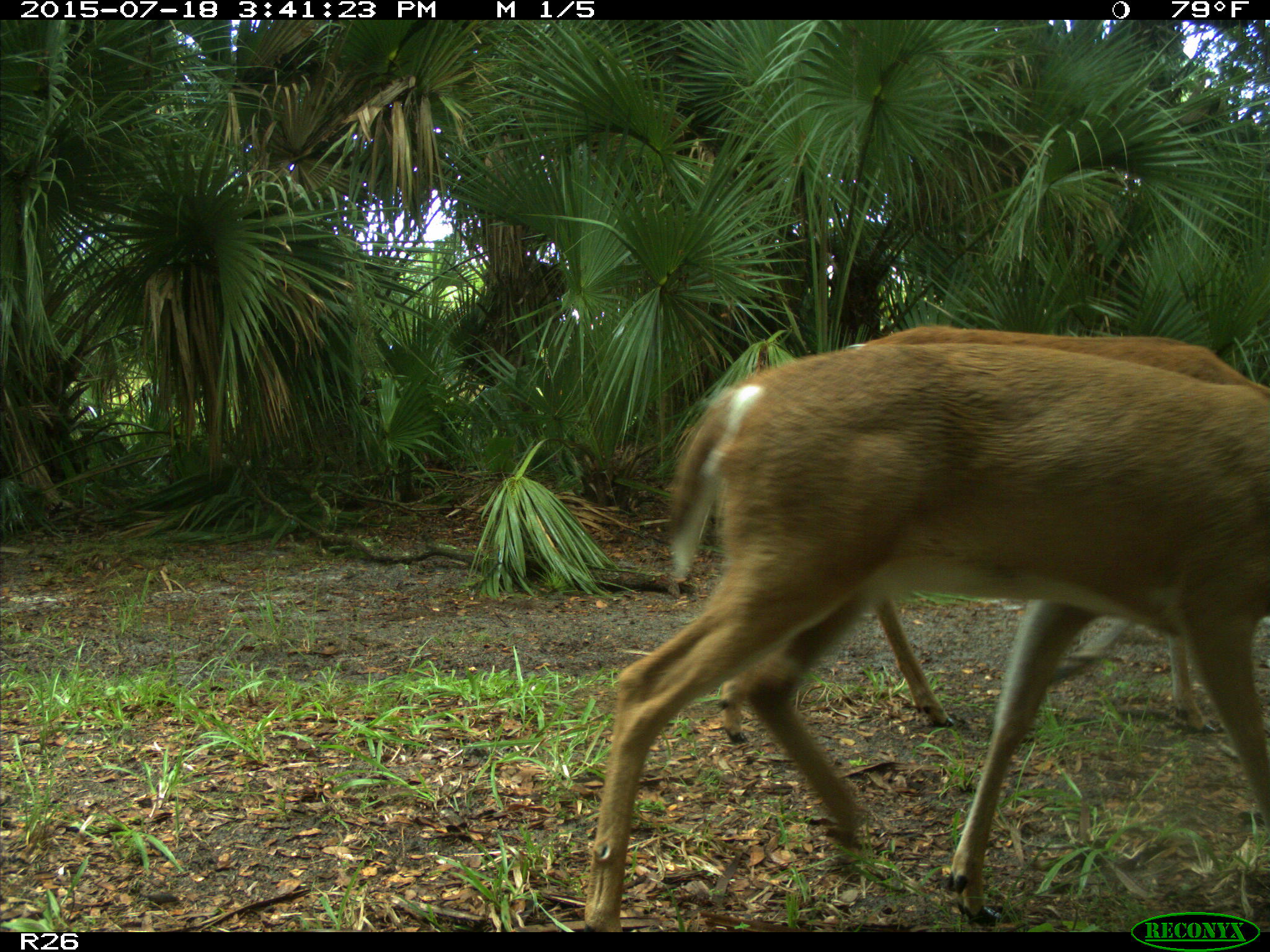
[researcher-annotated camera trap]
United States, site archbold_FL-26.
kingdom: Animalia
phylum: Chordata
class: Mammalia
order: Artiodactyla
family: Cervidae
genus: Odocoileus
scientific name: Odocoileus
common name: deer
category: unidentified deer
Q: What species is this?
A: Unidentified deer (deer) (Odocoileus).